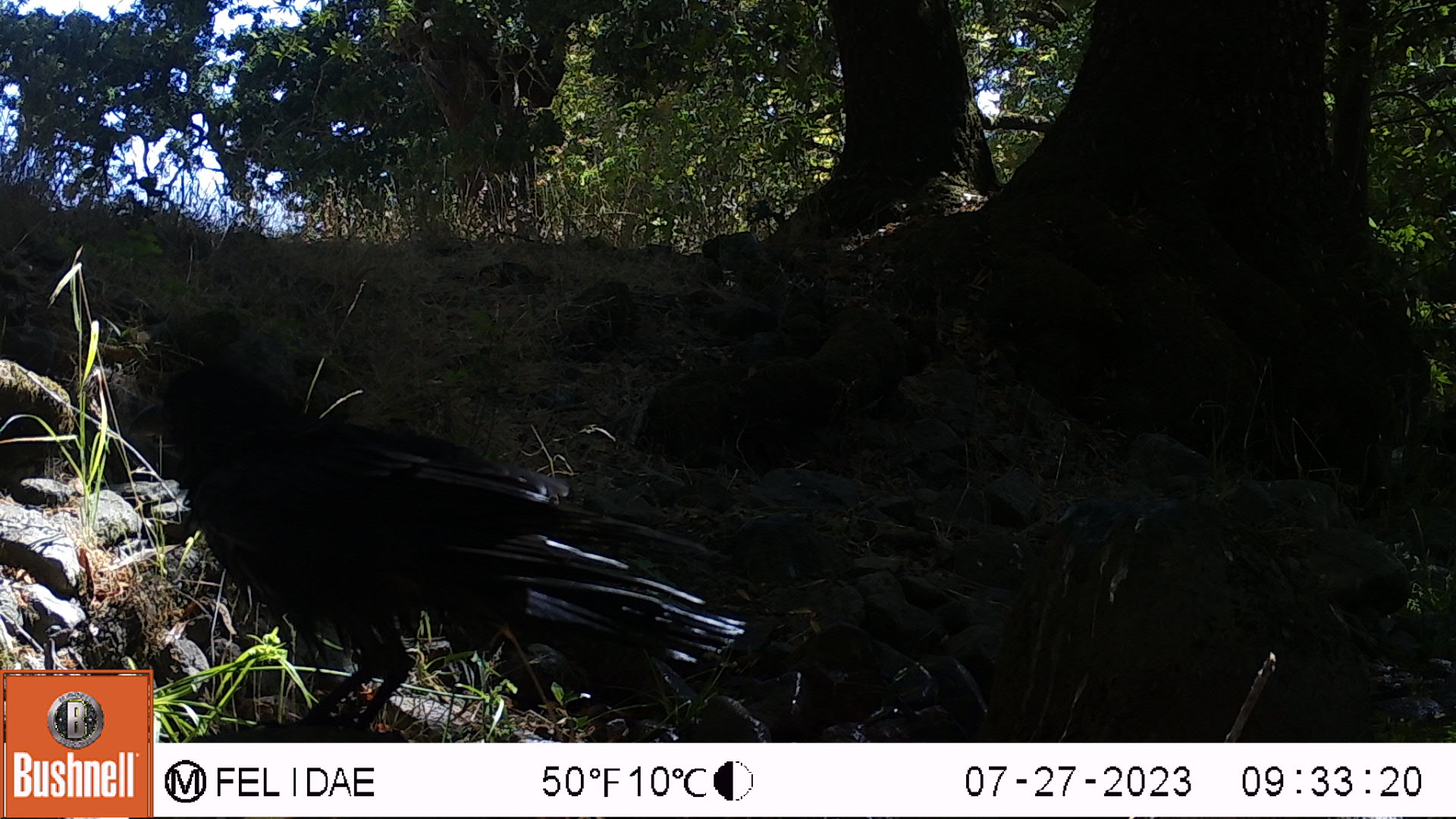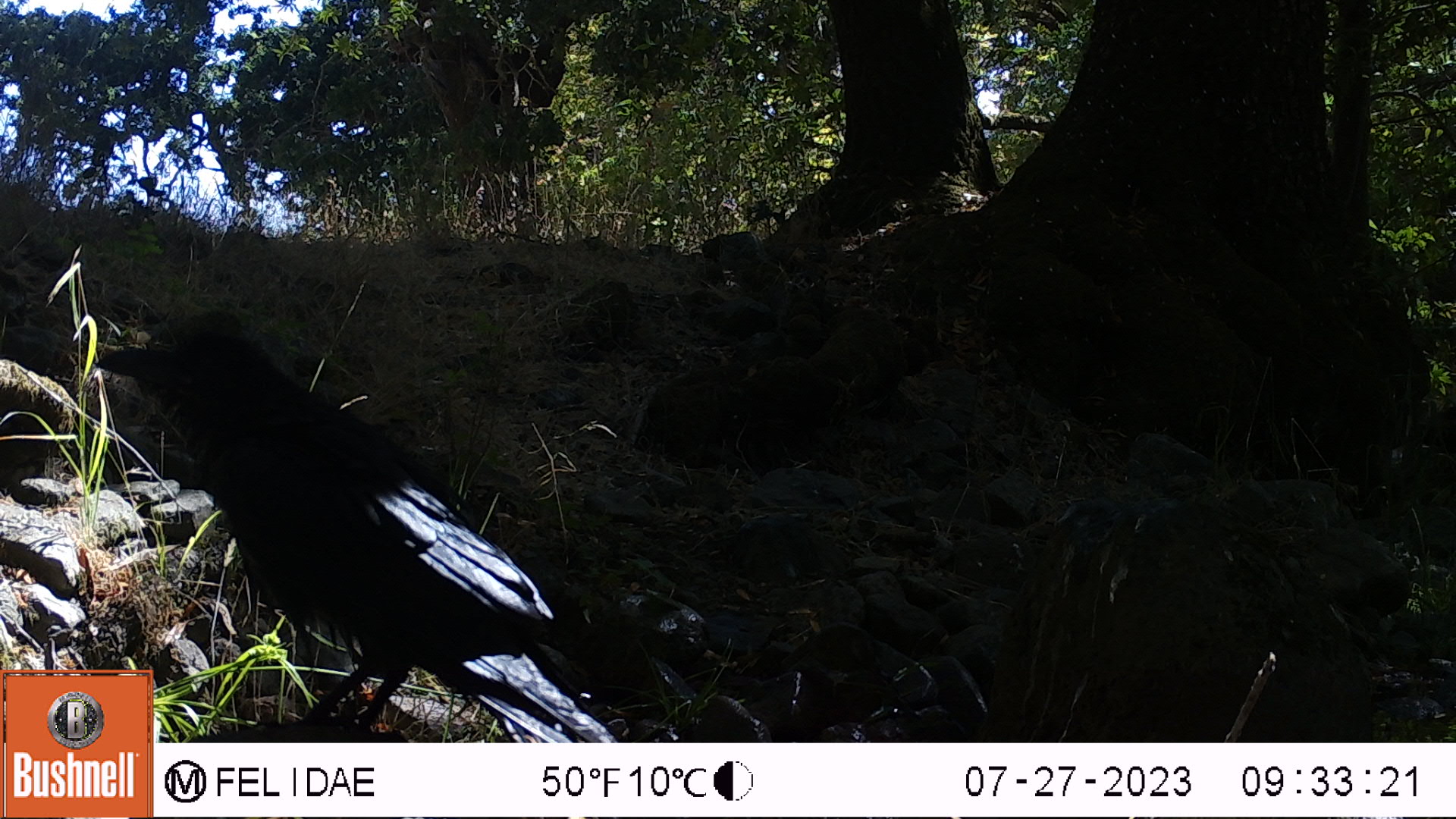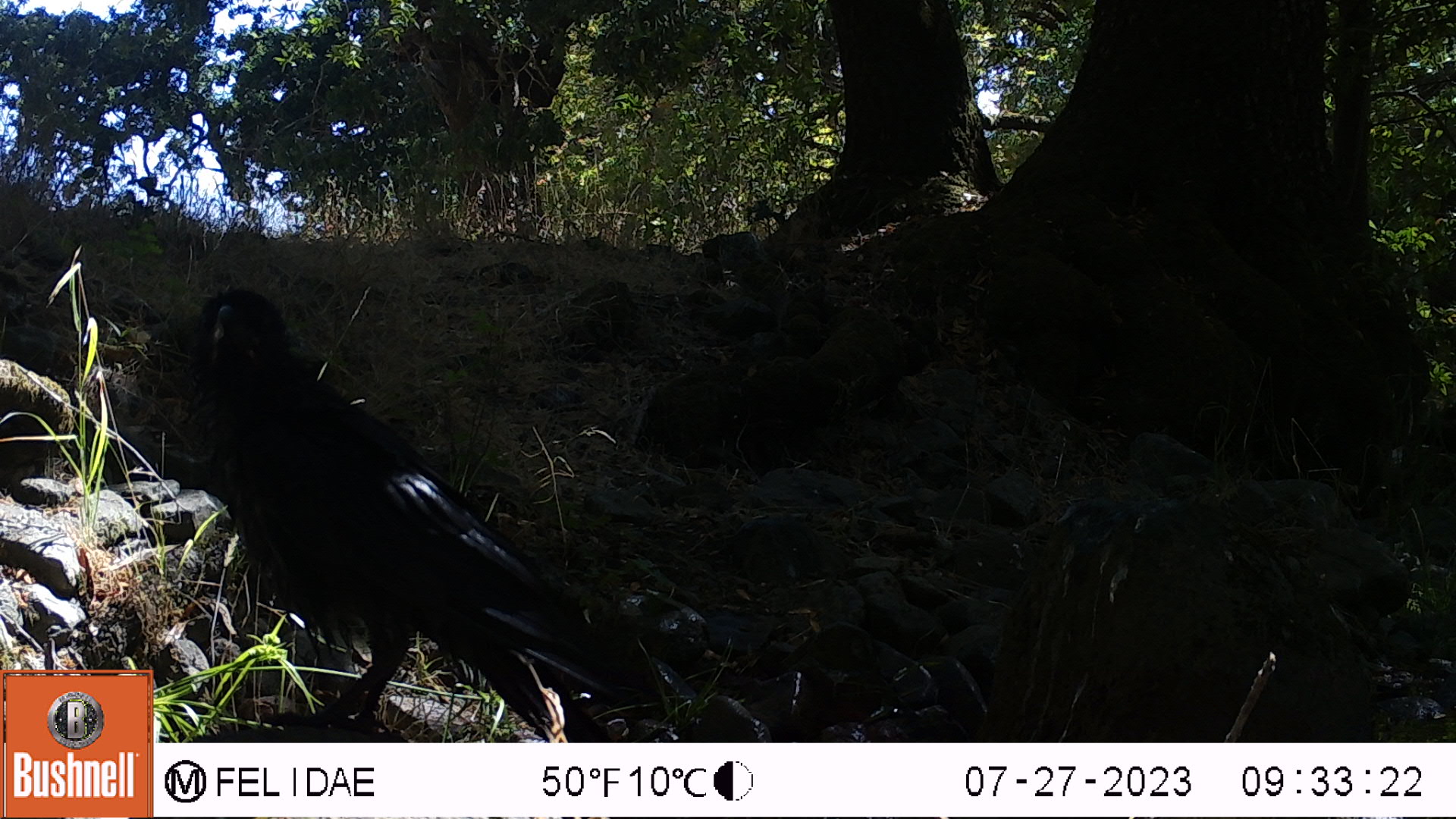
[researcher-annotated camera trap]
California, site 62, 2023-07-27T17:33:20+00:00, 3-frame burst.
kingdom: Animalia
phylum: Chordata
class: Aves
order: Passeriformes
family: Corvidae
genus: Corvus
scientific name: Corvus brachyrhynchos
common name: american crow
American crow (Corvus brachyrhynchos).